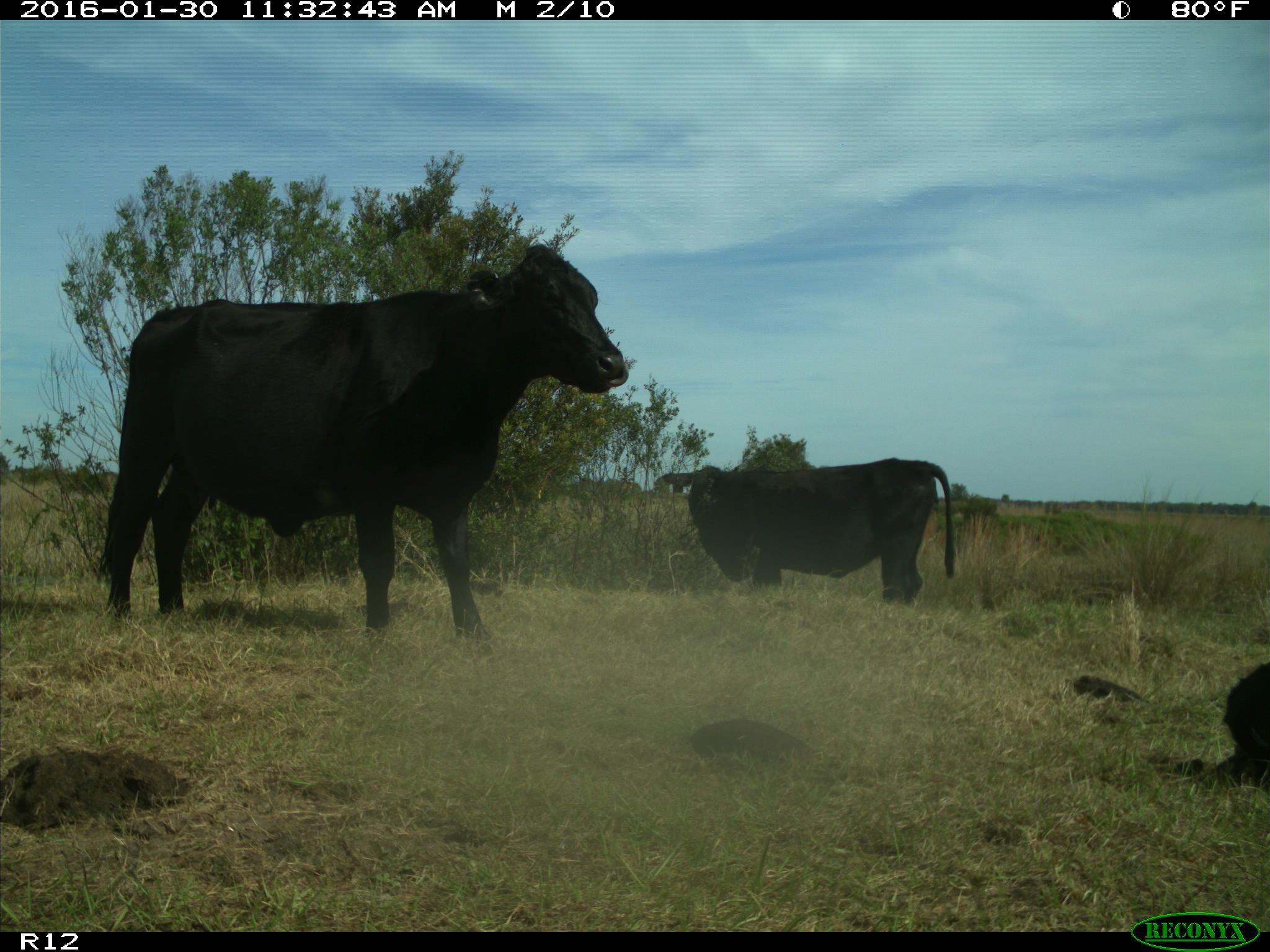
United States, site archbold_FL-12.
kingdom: Animalia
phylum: Chordata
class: Mammalia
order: Artiodactyla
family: Bovidae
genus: Bos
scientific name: Bos taurus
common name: domestic cow